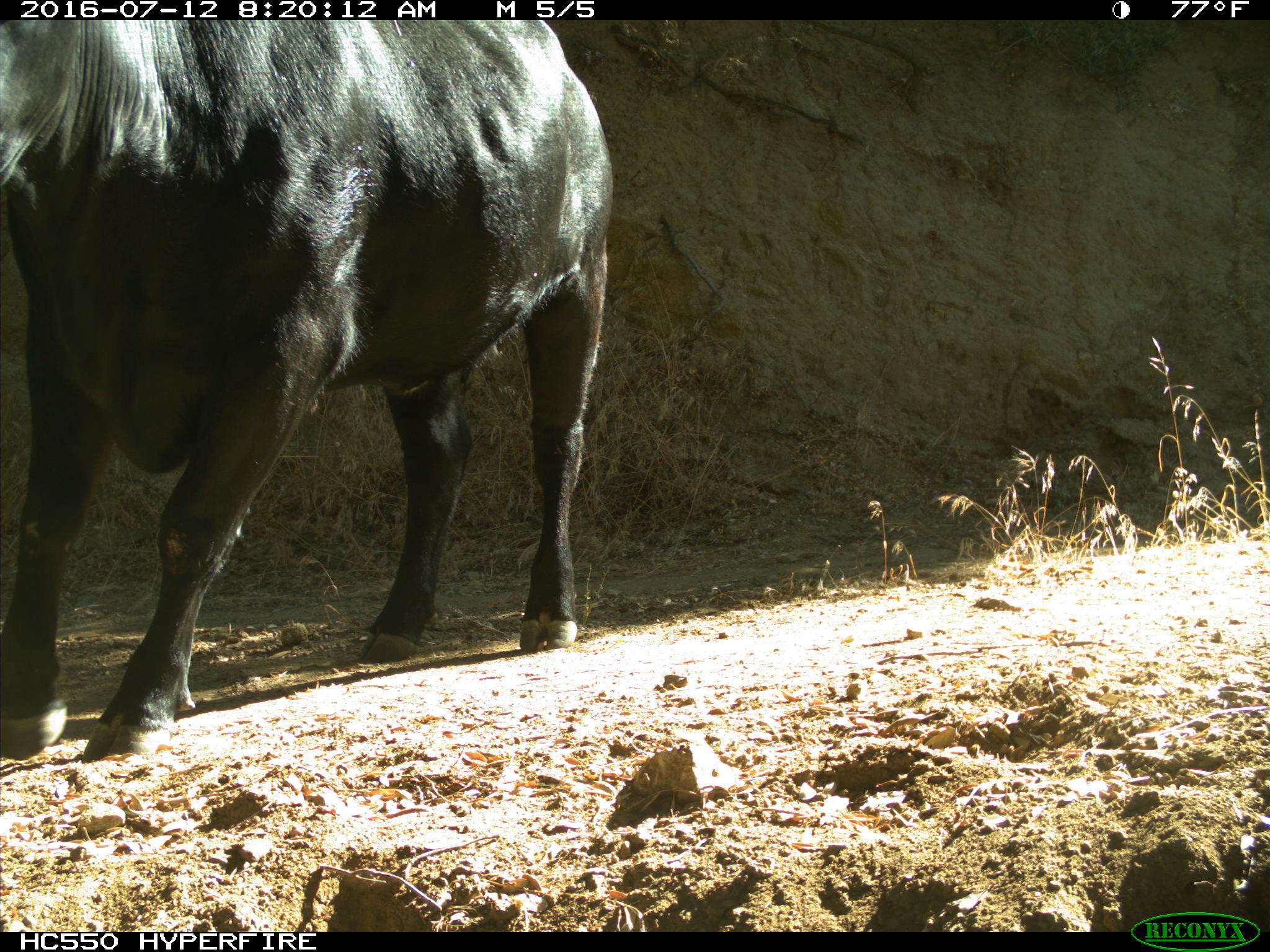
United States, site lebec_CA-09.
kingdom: Animalia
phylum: Chordata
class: Mammalia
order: Artiodactyla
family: Bovidae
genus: Bos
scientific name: Bos taurus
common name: domestic cow